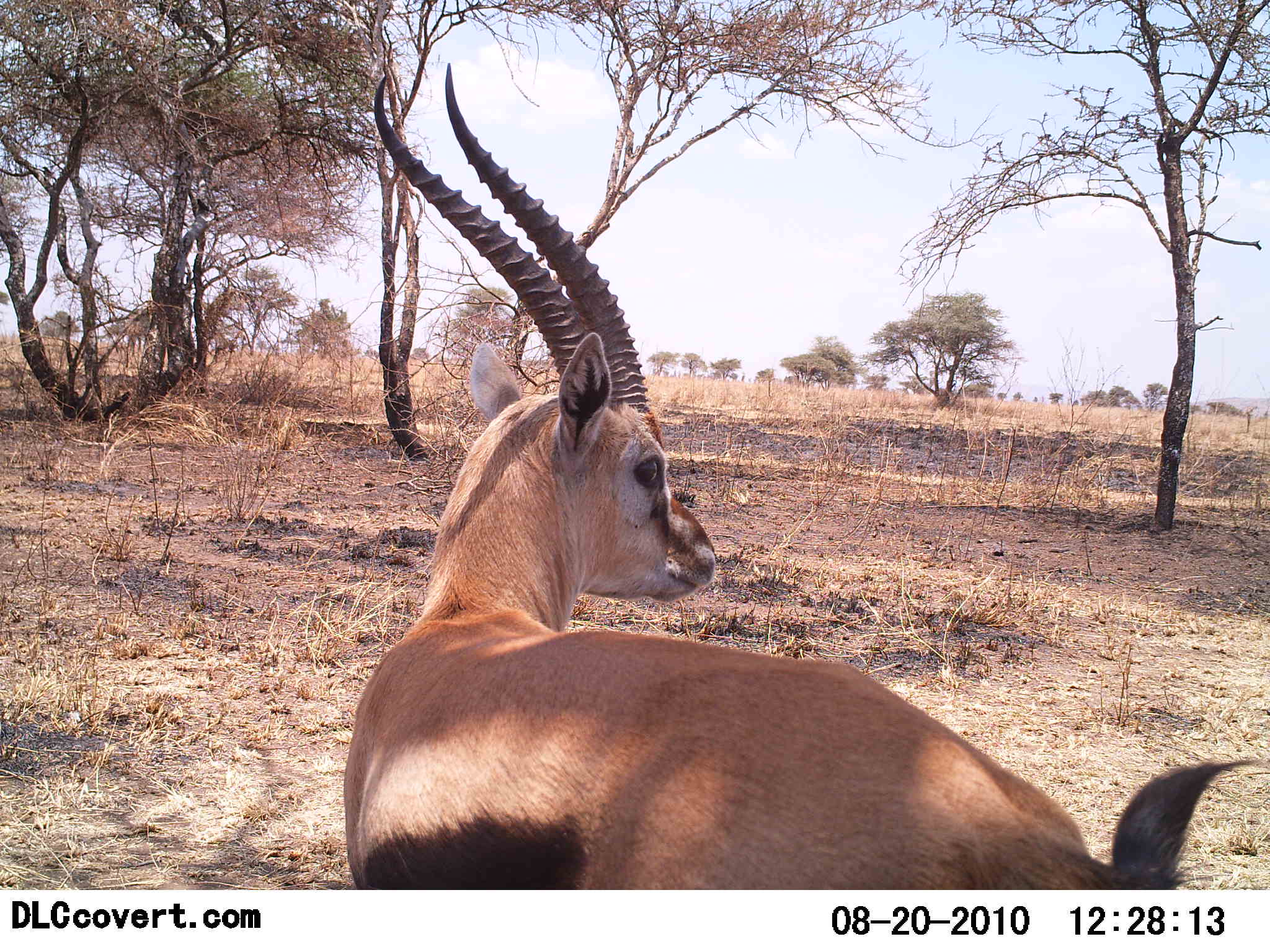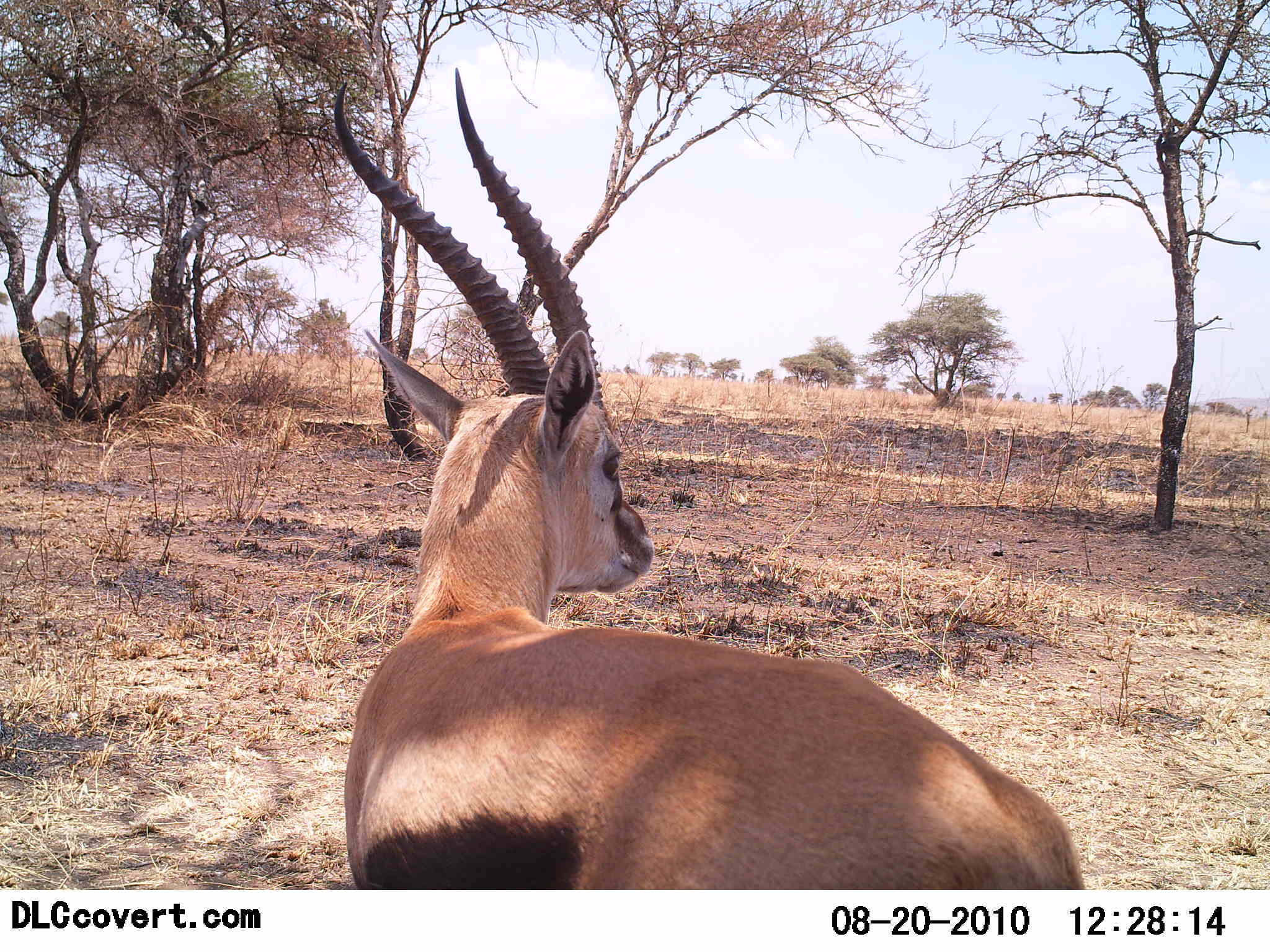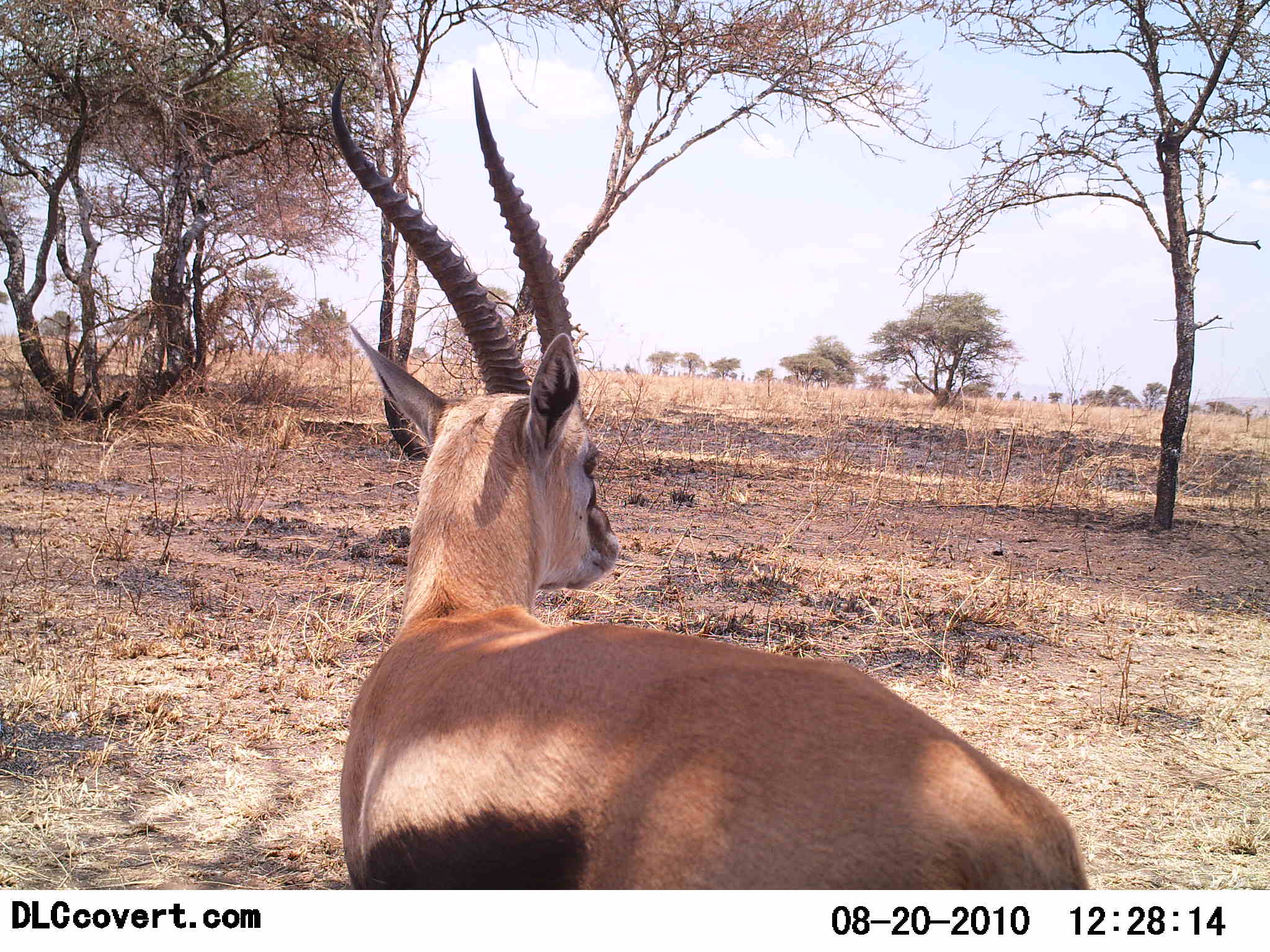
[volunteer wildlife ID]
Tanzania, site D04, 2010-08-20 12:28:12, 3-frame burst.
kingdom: Animalia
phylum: Chordata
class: Mammalia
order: Artiodactyla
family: Bovidae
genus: Eudorcas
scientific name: Eudorcas thomsonii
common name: thomson's gazelle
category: gazellethomsons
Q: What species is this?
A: Gazellethomsons (thomson's gazelle) (Eudorcas thomsonii).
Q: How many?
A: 1.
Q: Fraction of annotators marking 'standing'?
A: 94%.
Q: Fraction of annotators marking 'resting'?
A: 0%.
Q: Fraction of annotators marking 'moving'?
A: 12%.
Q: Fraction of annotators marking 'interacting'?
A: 0%.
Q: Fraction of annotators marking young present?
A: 0%.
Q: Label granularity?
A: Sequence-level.